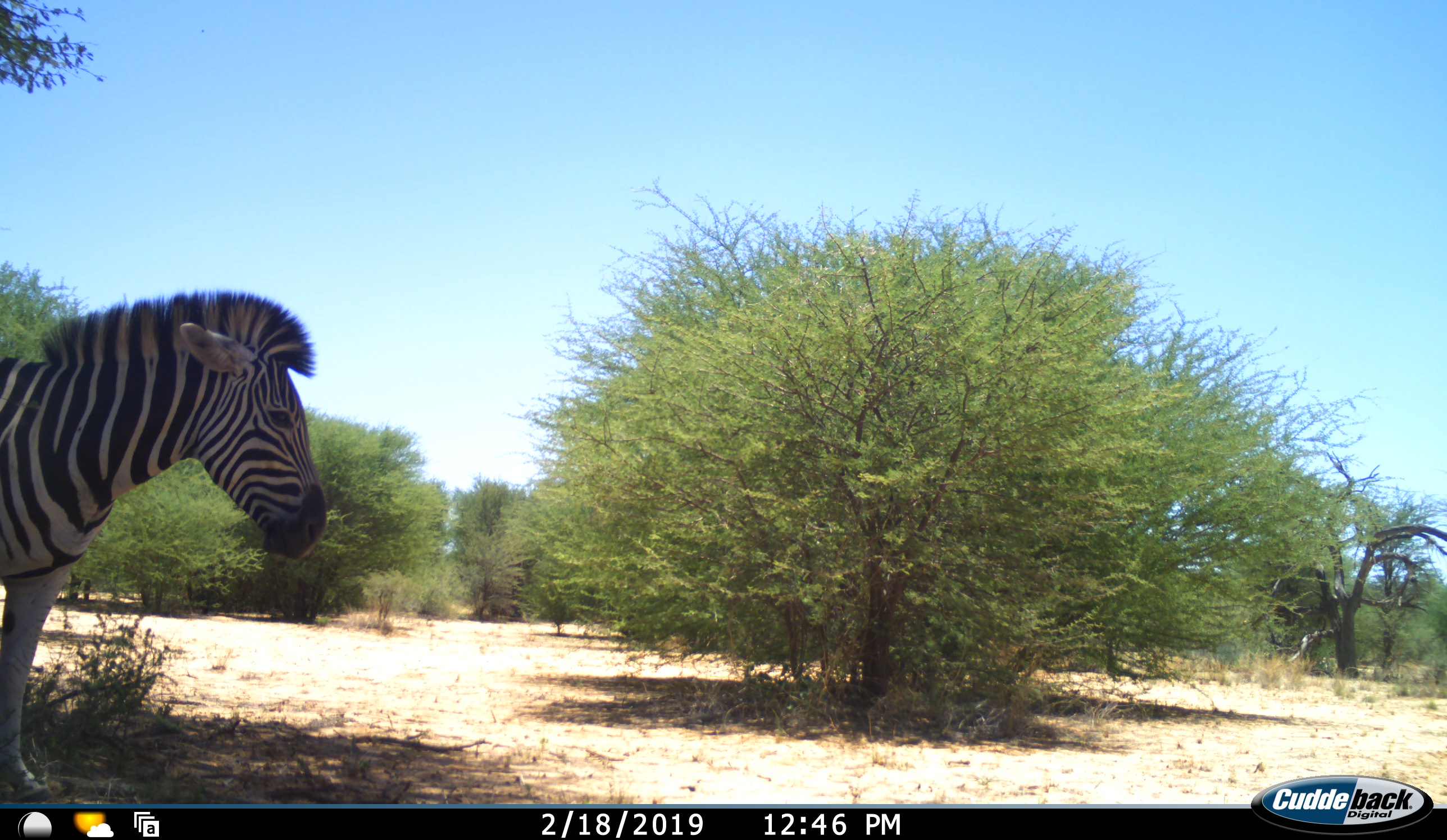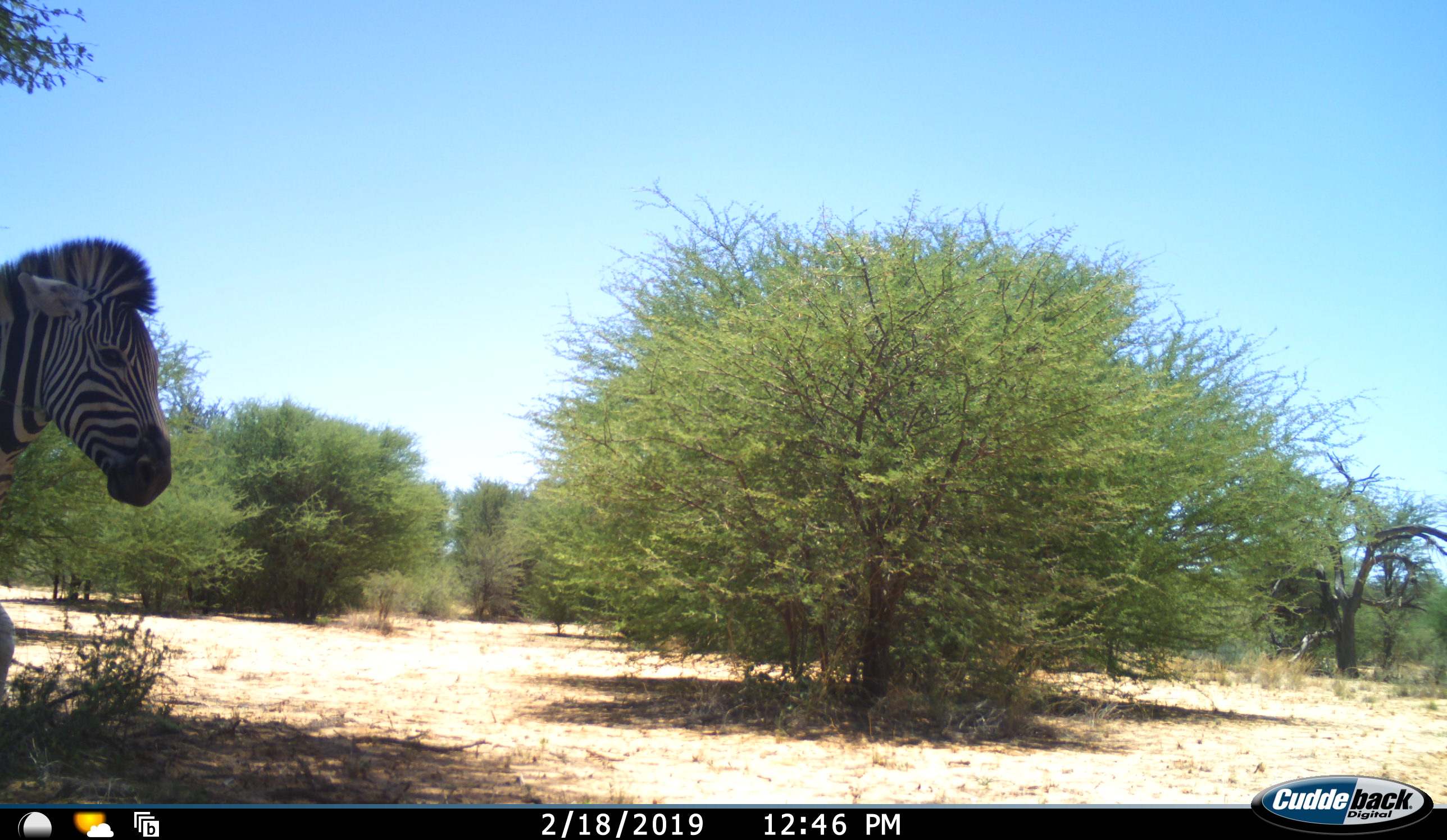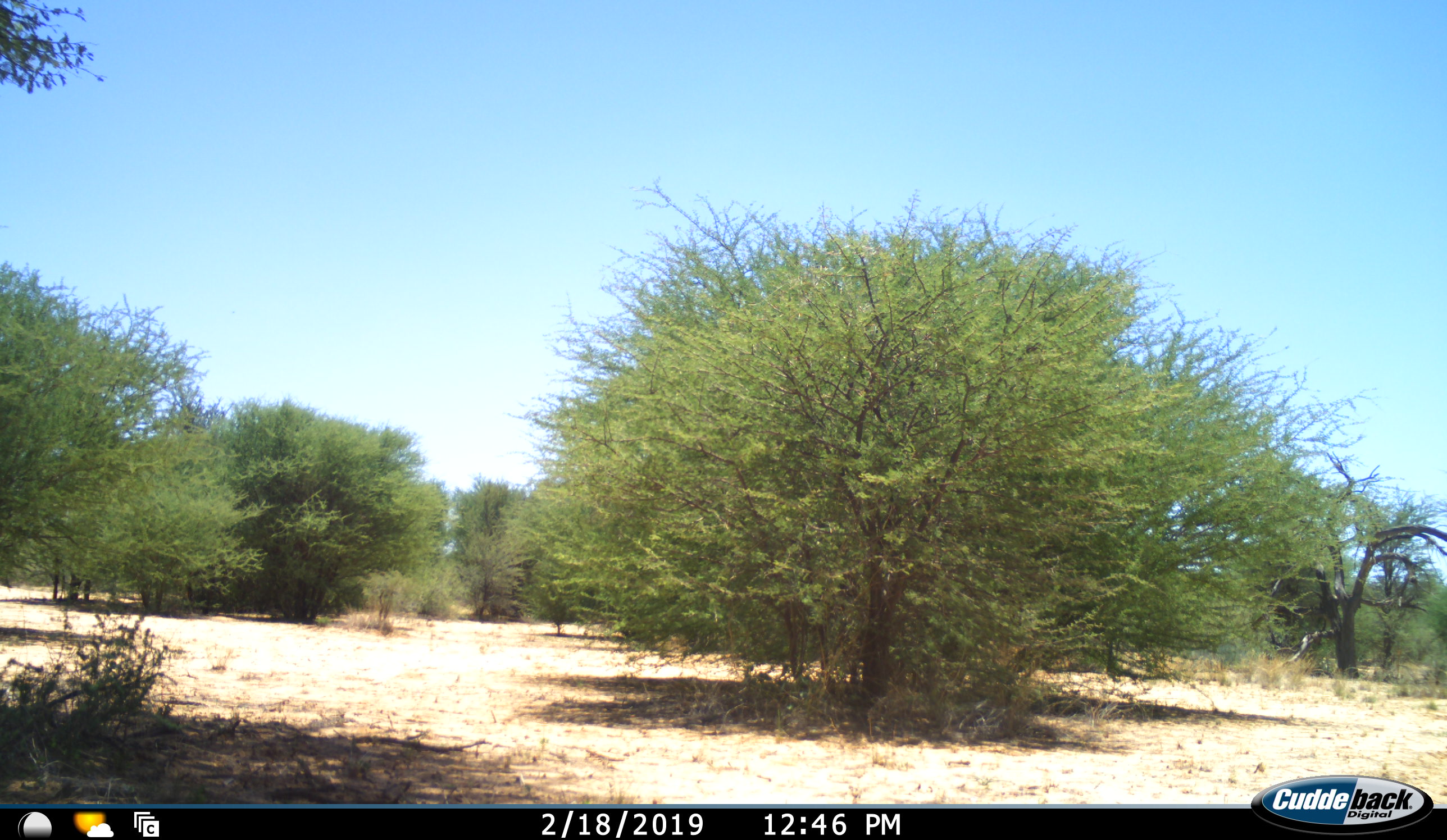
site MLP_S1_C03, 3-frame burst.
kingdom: Animalia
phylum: Chordata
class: Mammalia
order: Perissodactyla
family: Equidae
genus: Equus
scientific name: Equus quagga burchellii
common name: burchell's zebra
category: zebraburchells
Zebraburchells (burchell's zebra) (Equus quagga burchellii), count 1. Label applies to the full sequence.